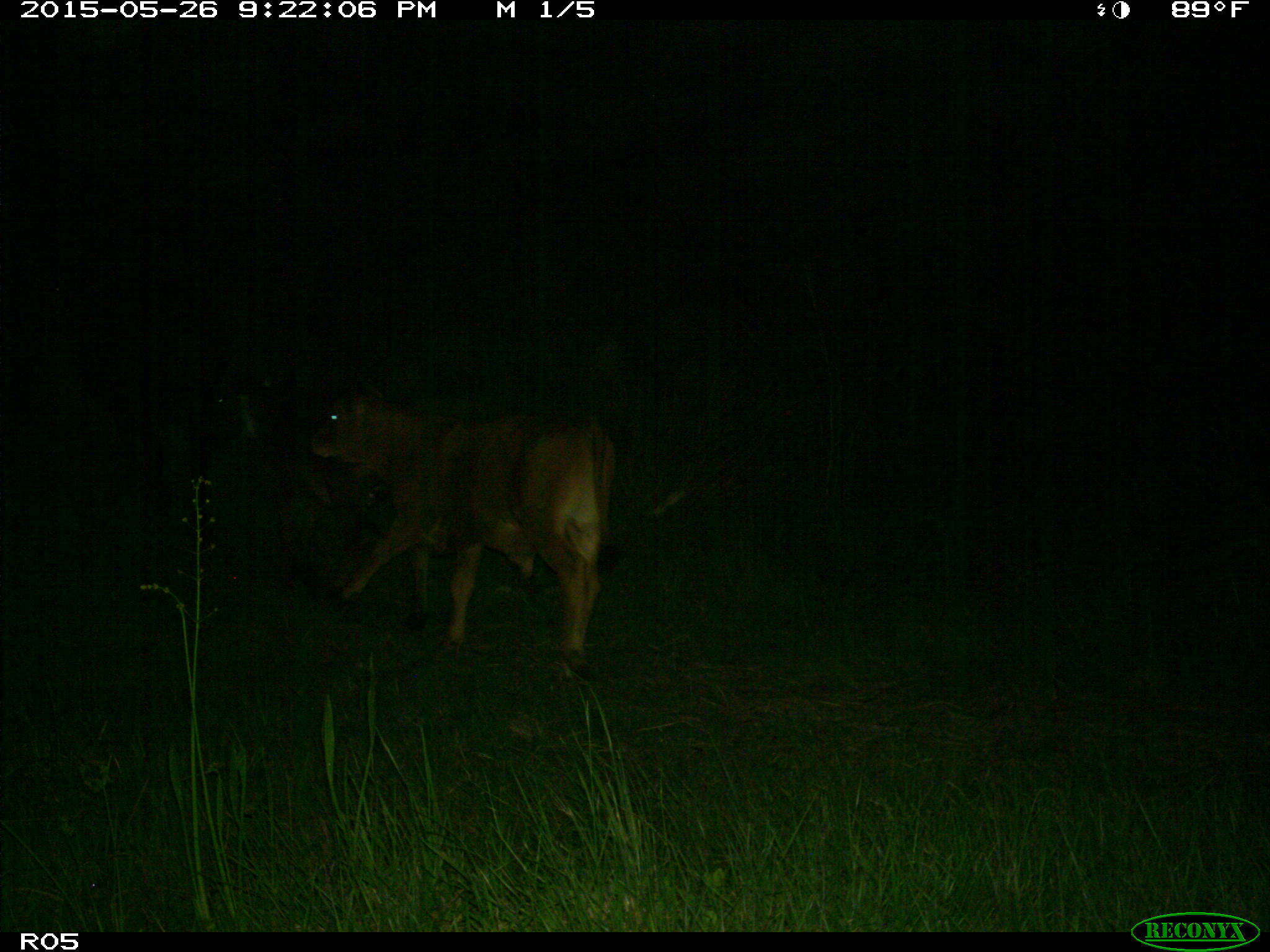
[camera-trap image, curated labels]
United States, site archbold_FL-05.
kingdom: Animalia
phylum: Chordata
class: Mammalia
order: Artiodactyla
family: Bovidae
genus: Bos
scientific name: Bos taurus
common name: domestic cow